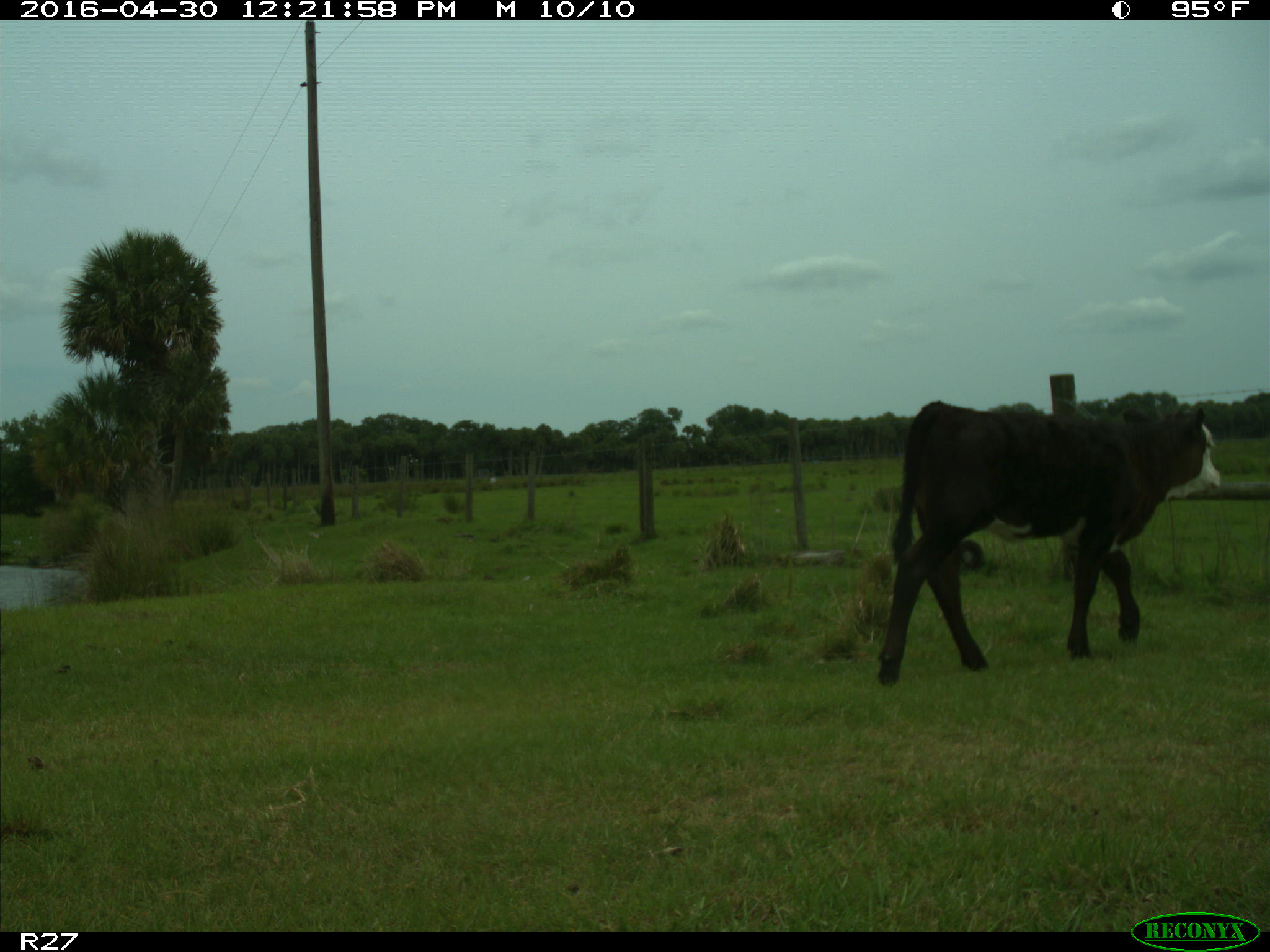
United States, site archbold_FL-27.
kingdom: Animalia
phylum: Chordata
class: Mammalia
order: Artiodactyla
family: Bovidae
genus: Bos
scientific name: Bos taurus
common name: domestic cow